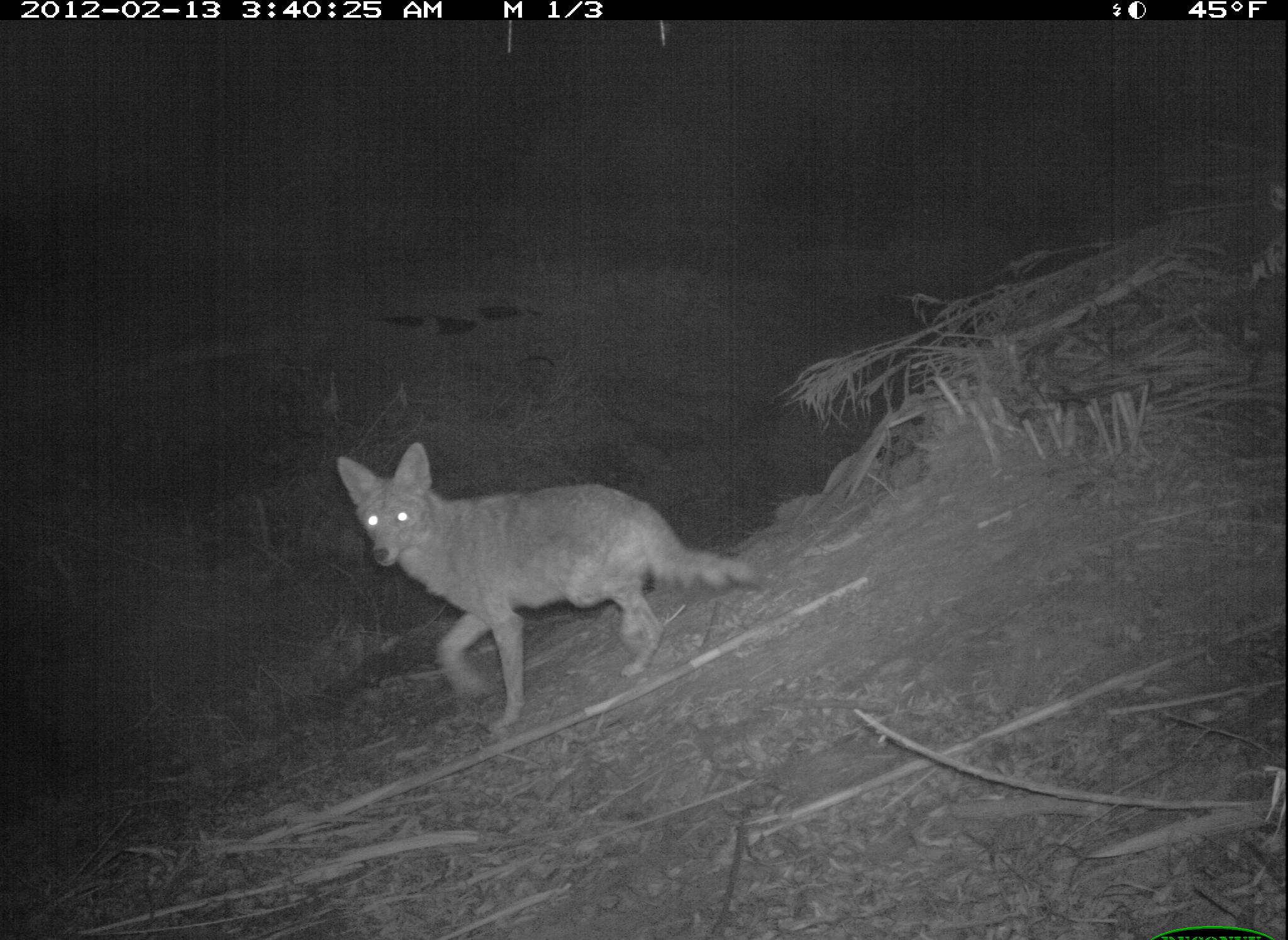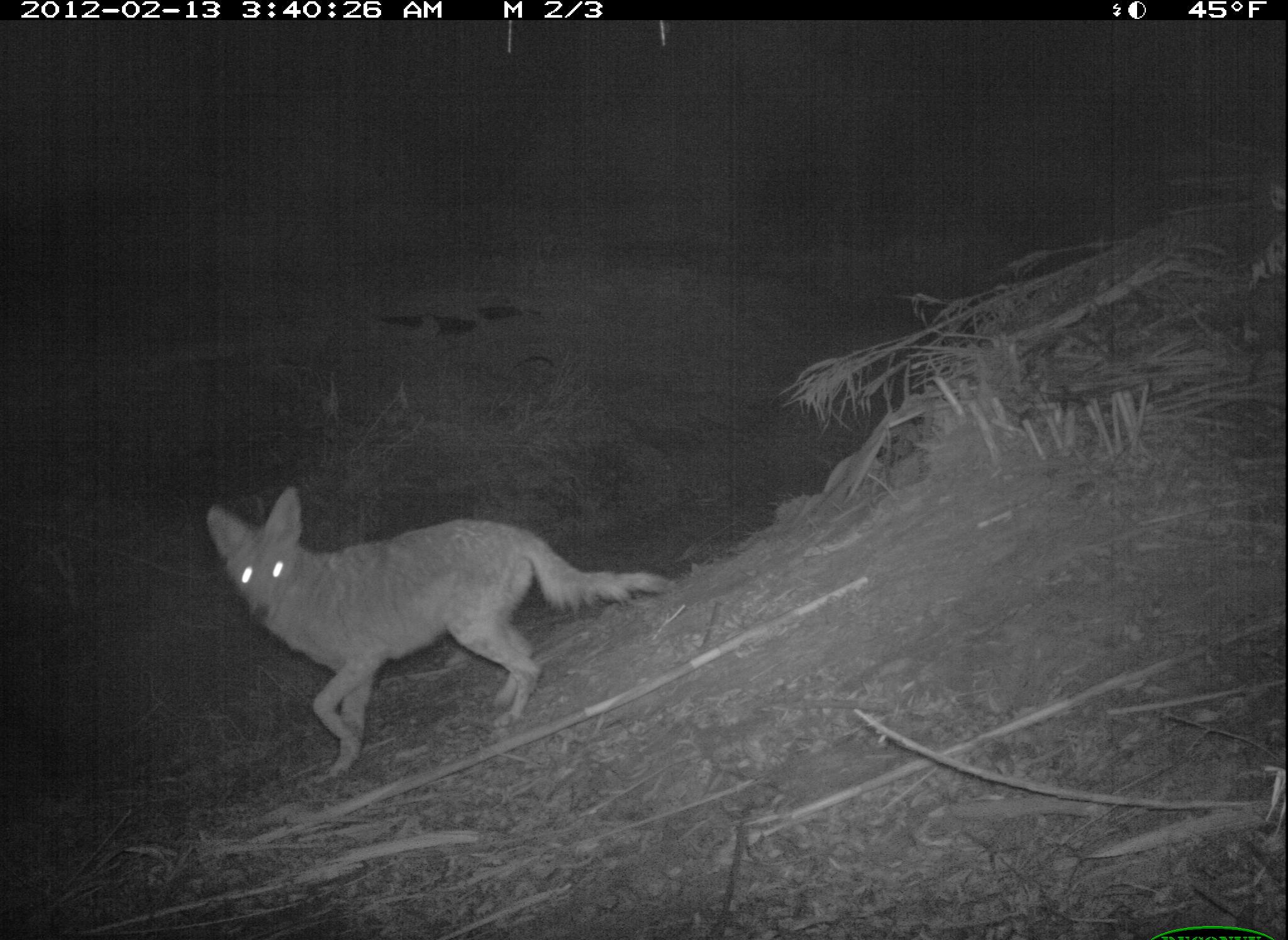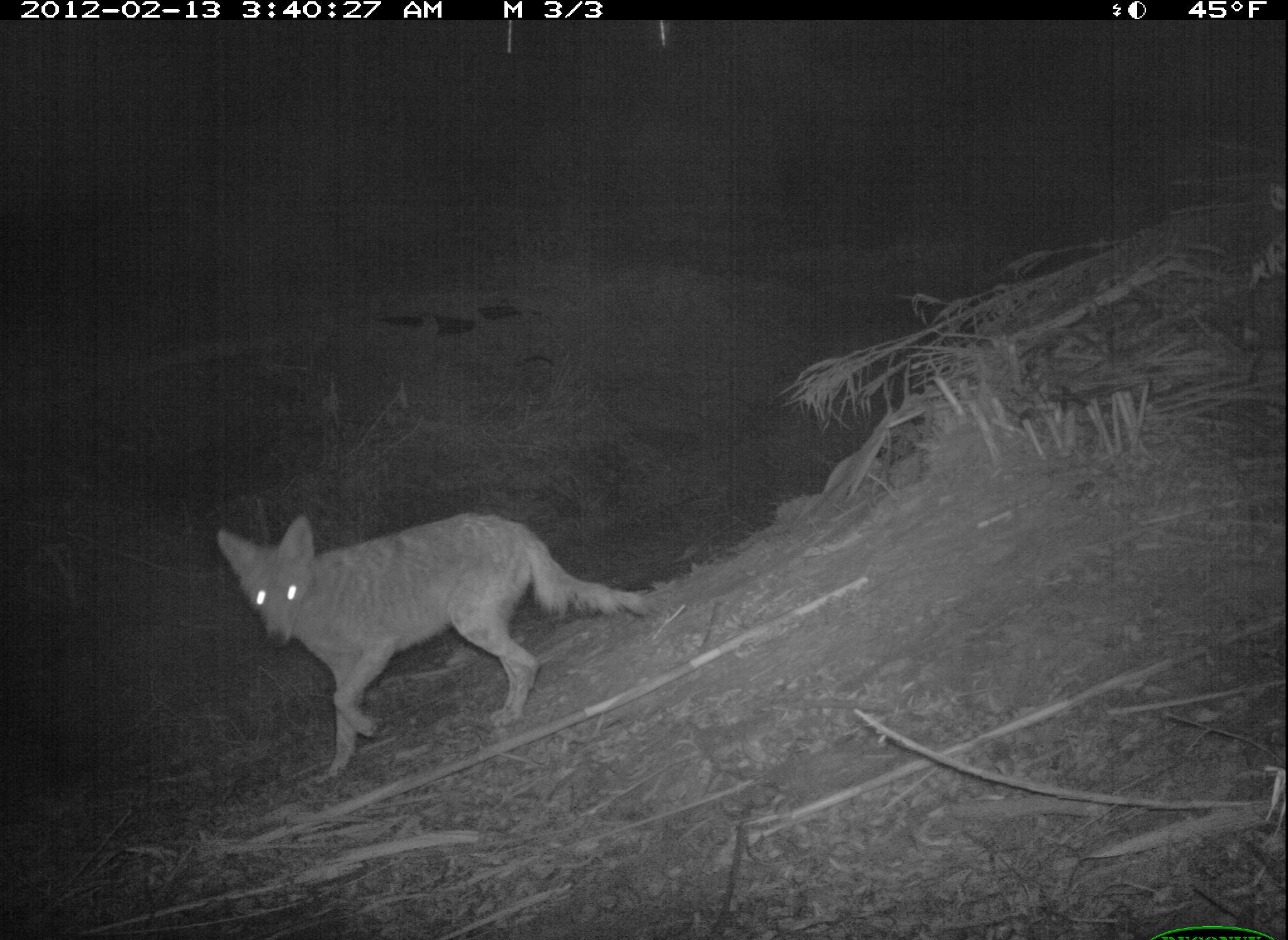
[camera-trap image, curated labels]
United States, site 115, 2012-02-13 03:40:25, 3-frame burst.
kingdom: Animalia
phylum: Chordata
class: Mammalia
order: Carnivora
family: Canidae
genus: Canis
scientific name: Canis latrans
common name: coyote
Coyote (Canis latrans).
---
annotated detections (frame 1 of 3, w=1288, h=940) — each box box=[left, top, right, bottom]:
coyote: box=[320, 438, 770, 738]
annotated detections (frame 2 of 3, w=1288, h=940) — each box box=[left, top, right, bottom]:
coyote: box=[195, 482, 671, 775]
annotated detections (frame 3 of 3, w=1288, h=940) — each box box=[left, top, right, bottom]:
coyote: box=[204, 501, 668, 801]